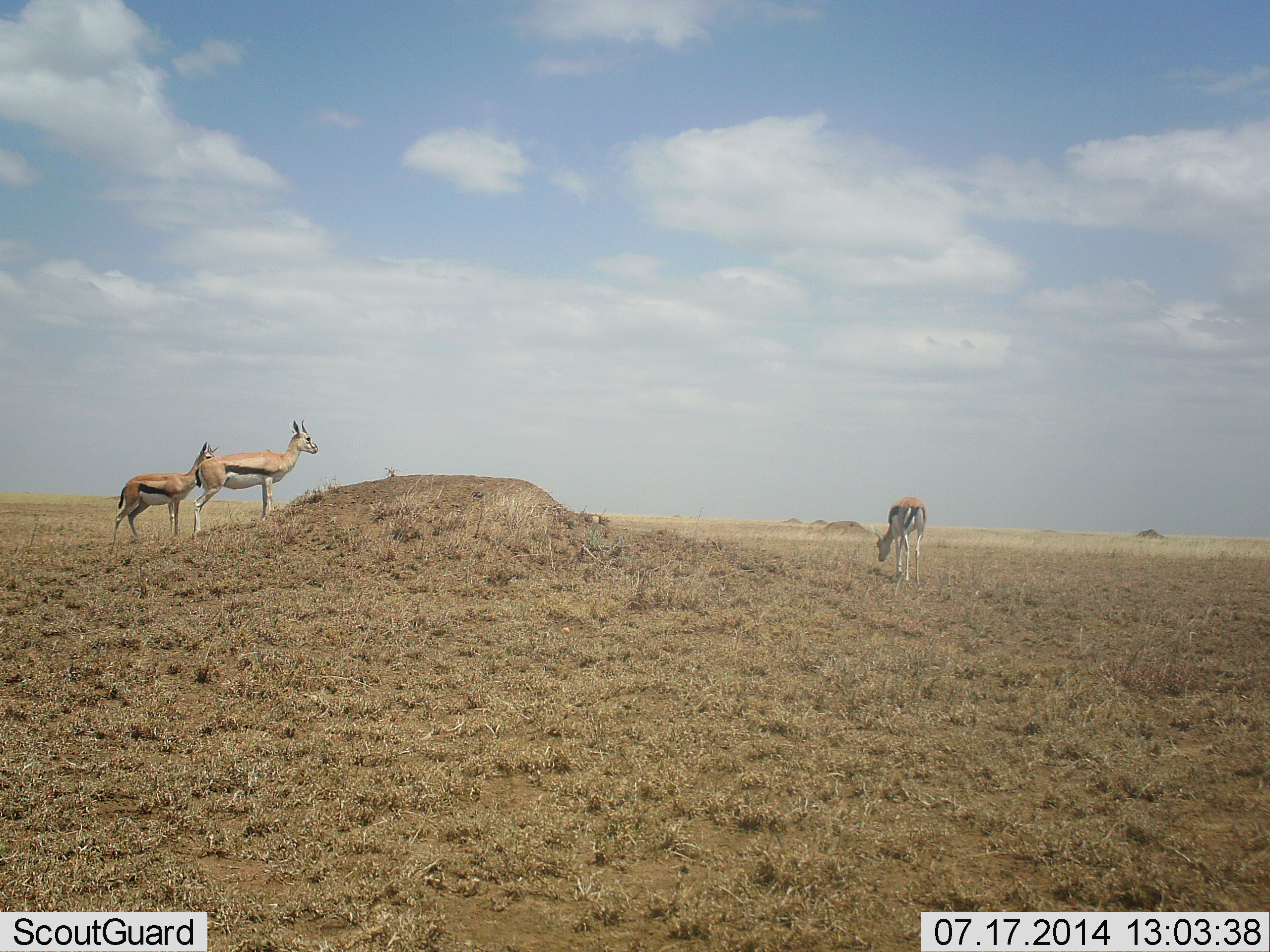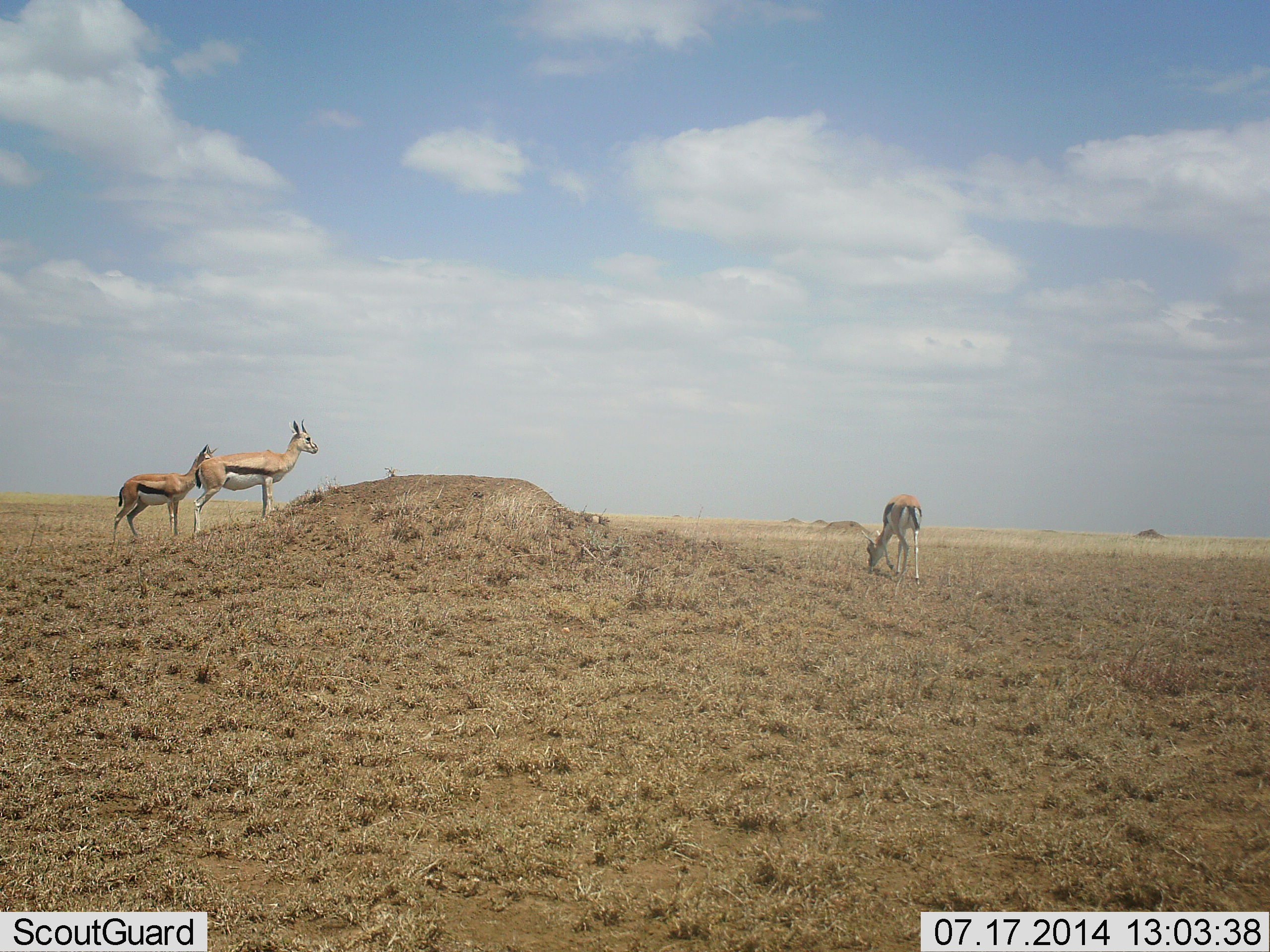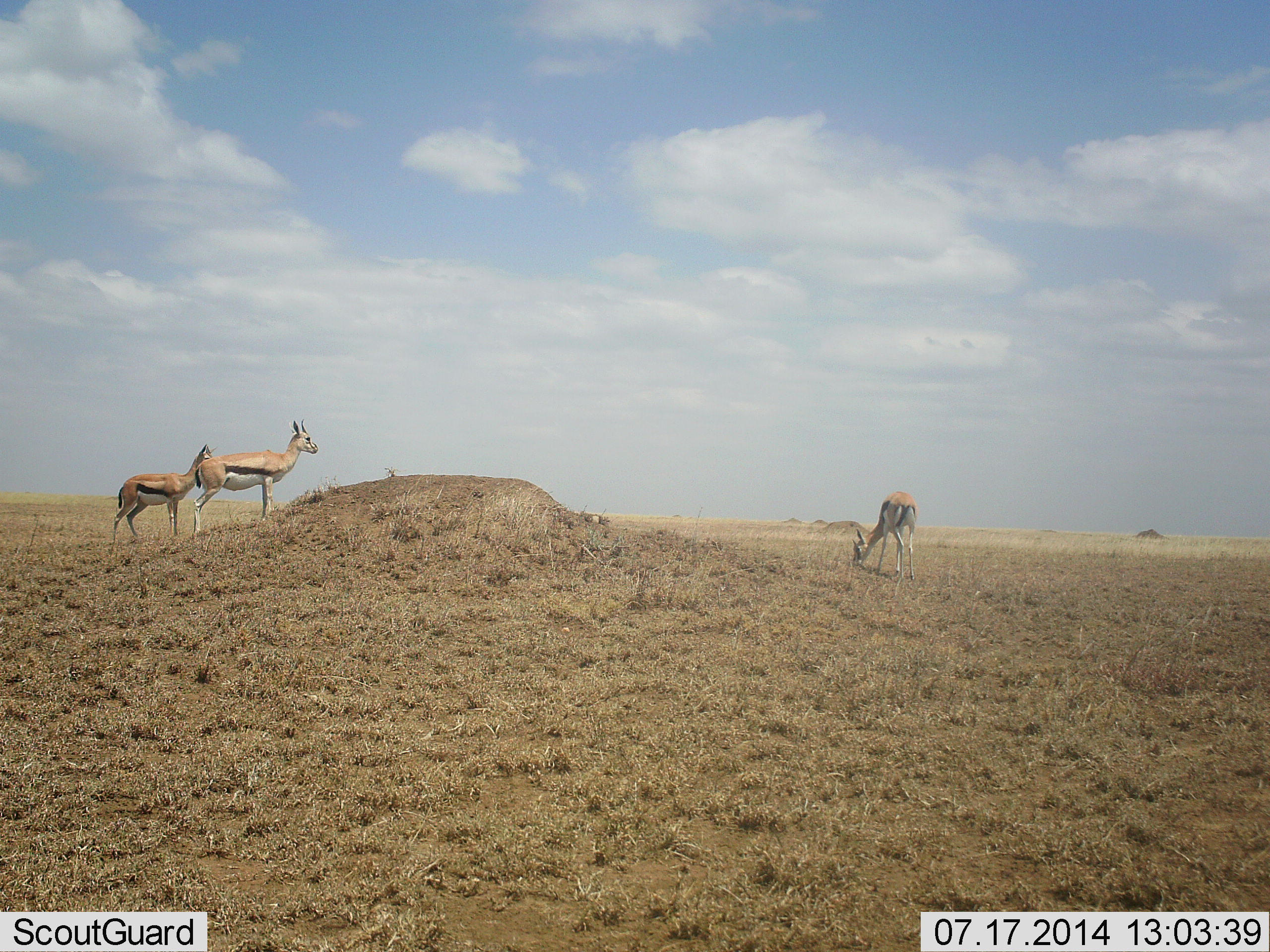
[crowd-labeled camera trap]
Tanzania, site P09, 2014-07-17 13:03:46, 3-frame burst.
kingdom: Animalia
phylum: Chordata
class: Mammalia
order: Artiodactyla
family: Bovidae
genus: Eudorcas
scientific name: Eudorcas thomsonii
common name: thomson's gazelle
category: gazellethomsons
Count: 3.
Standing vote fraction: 90%.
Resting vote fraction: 10%.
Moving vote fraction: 10%.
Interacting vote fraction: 0%.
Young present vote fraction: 0%.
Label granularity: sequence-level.